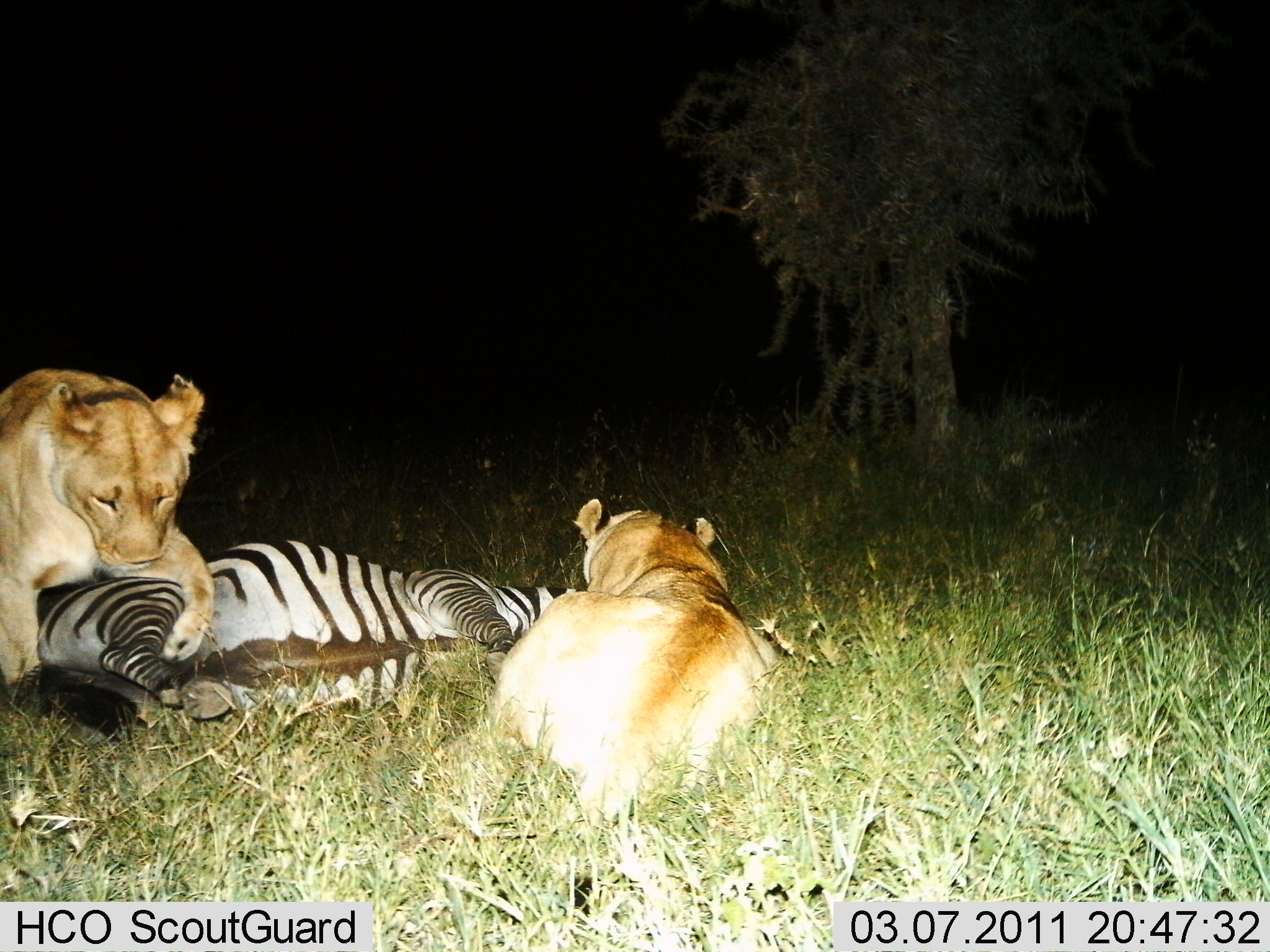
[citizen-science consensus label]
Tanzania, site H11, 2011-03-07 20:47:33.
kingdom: Animalia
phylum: Chordata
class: Mammalia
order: Carnivora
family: Felidae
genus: Panthera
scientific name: Panthera leo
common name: lion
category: lionfemale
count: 2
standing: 0%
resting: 0%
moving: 0%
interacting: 18%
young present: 0%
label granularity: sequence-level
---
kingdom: Animalia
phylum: Chordata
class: Mammalia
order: Perissodactyla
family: Equidae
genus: Equus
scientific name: Equus quagga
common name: plains zebra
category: zebra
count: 1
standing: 0%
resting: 25%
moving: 0%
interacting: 75%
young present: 0%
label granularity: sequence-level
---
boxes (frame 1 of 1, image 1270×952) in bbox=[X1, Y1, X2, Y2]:
animal: bbox=[33, 535, 583, 731]; bbox=[492, 495, 778, 824]; bbox=[0, 366, 234, 709]